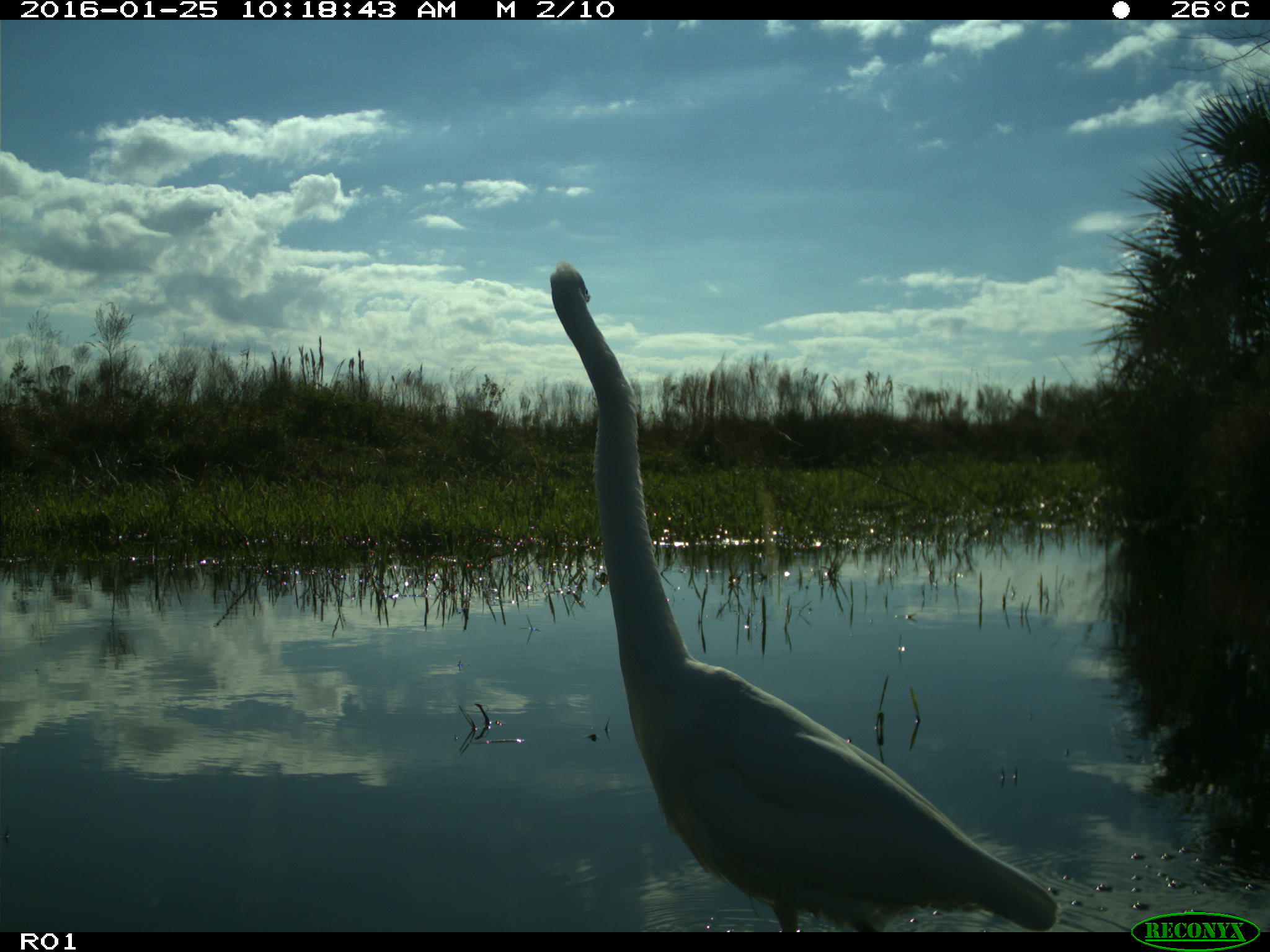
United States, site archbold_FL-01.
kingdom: Animalia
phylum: Chordata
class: Aves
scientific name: Aves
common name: birds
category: unidentified bird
Unidentified bird (birds) (Aves).